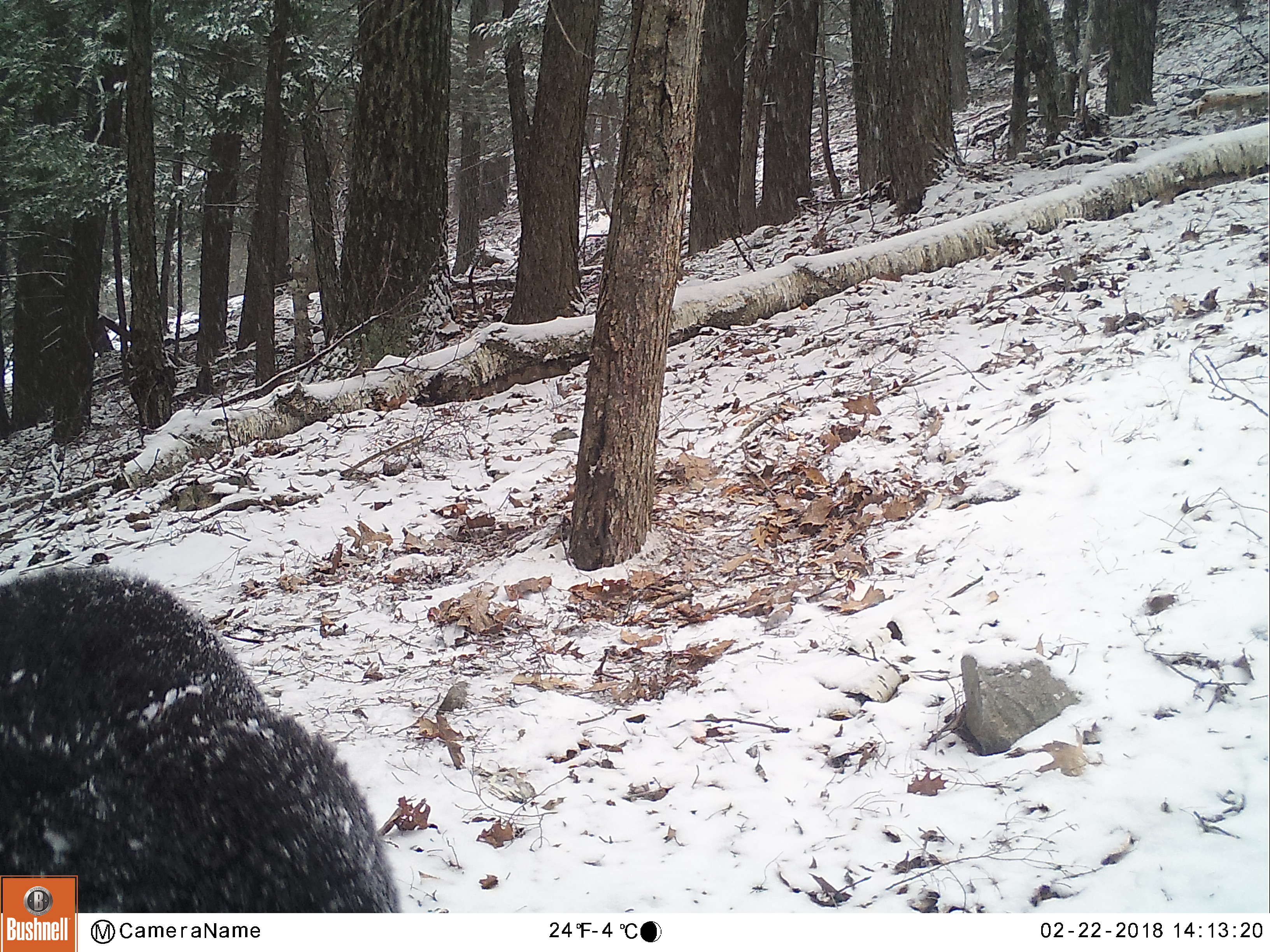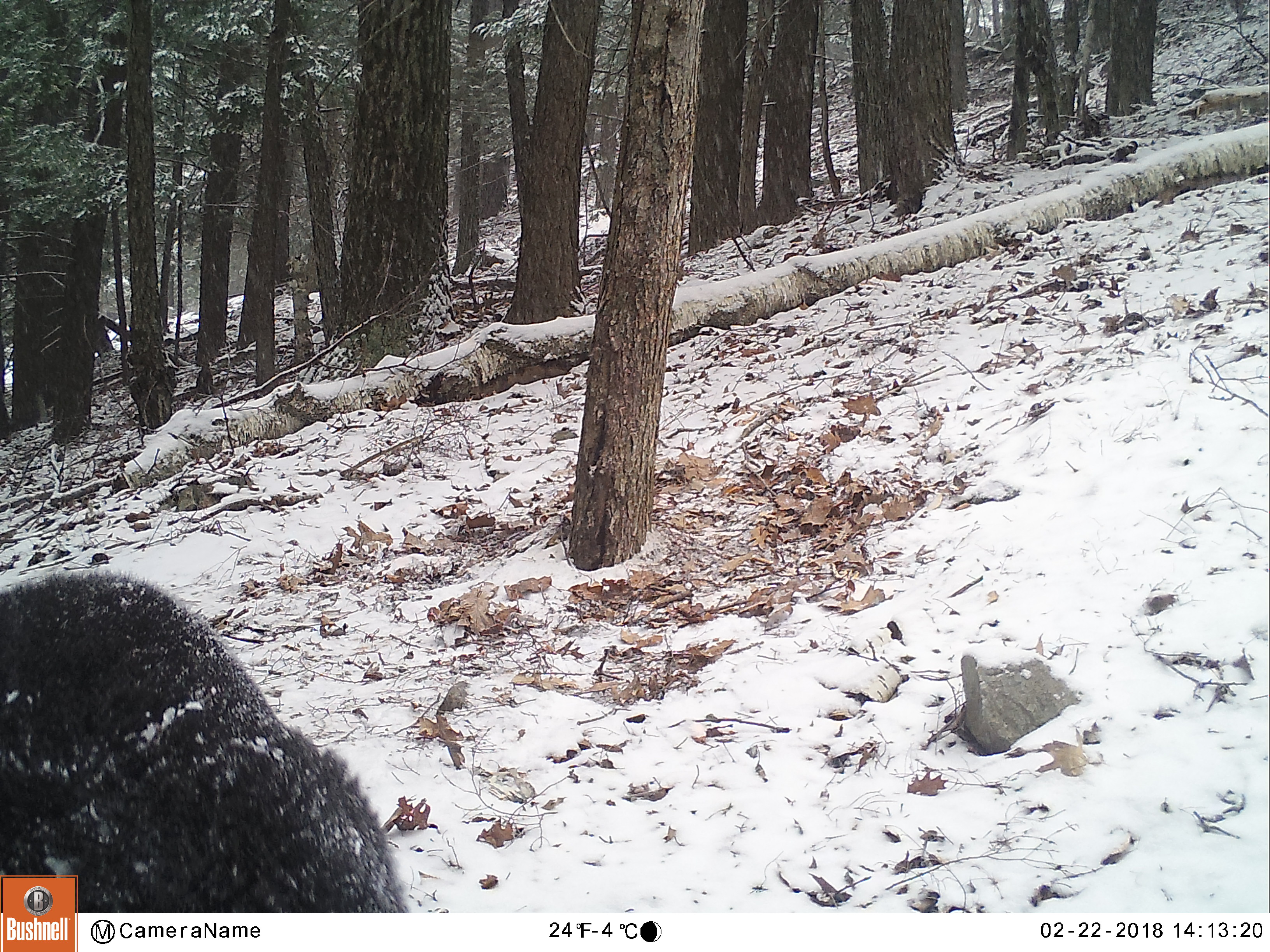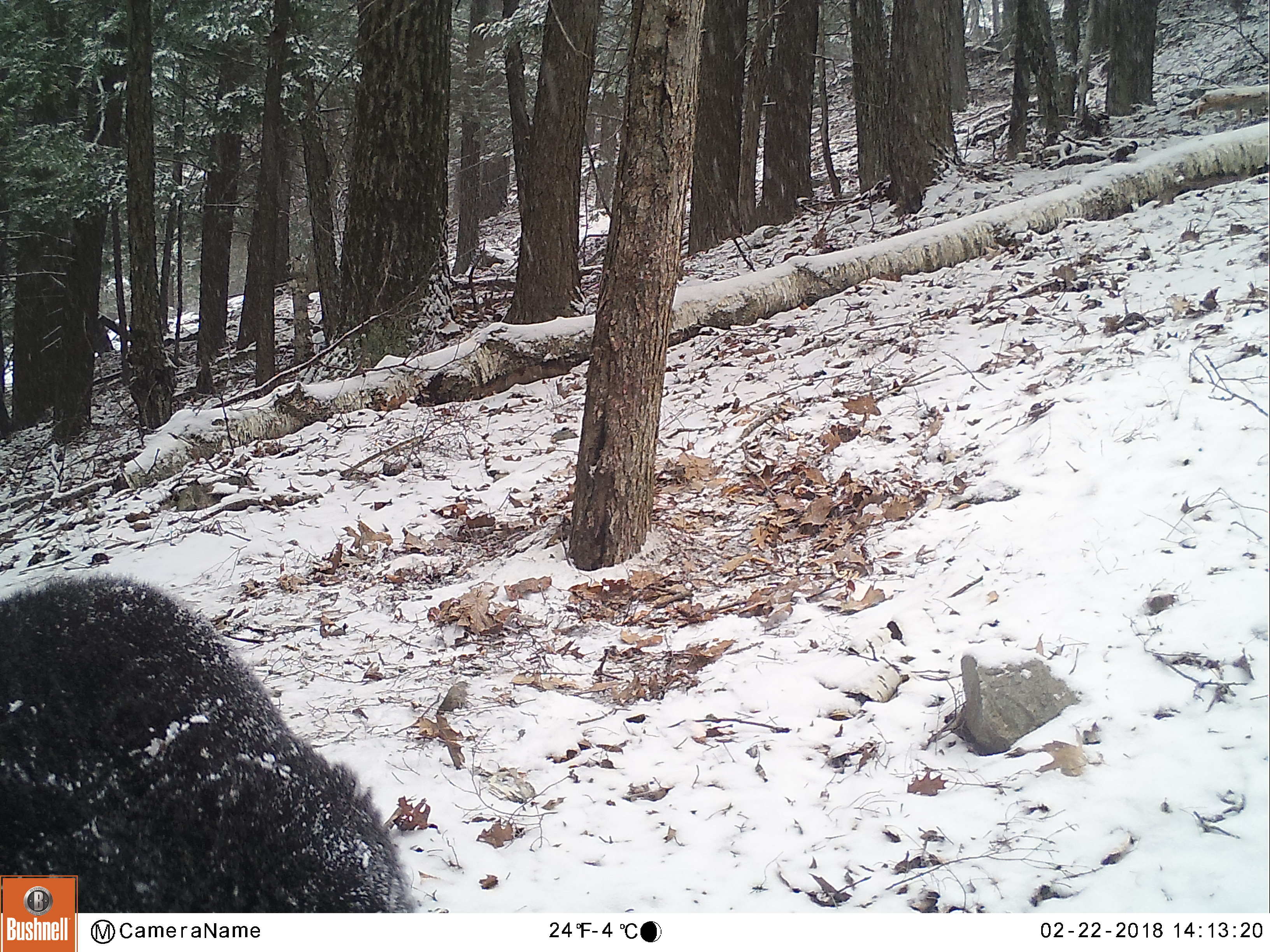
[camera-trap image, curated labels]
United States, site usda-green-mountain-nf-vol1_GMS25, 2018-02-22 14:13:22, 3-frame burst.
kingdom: Animalia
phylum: Chordata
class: Mammalia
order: Carnivora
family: Ursidae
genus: Ursus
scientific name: Ursus americanus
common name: black bear